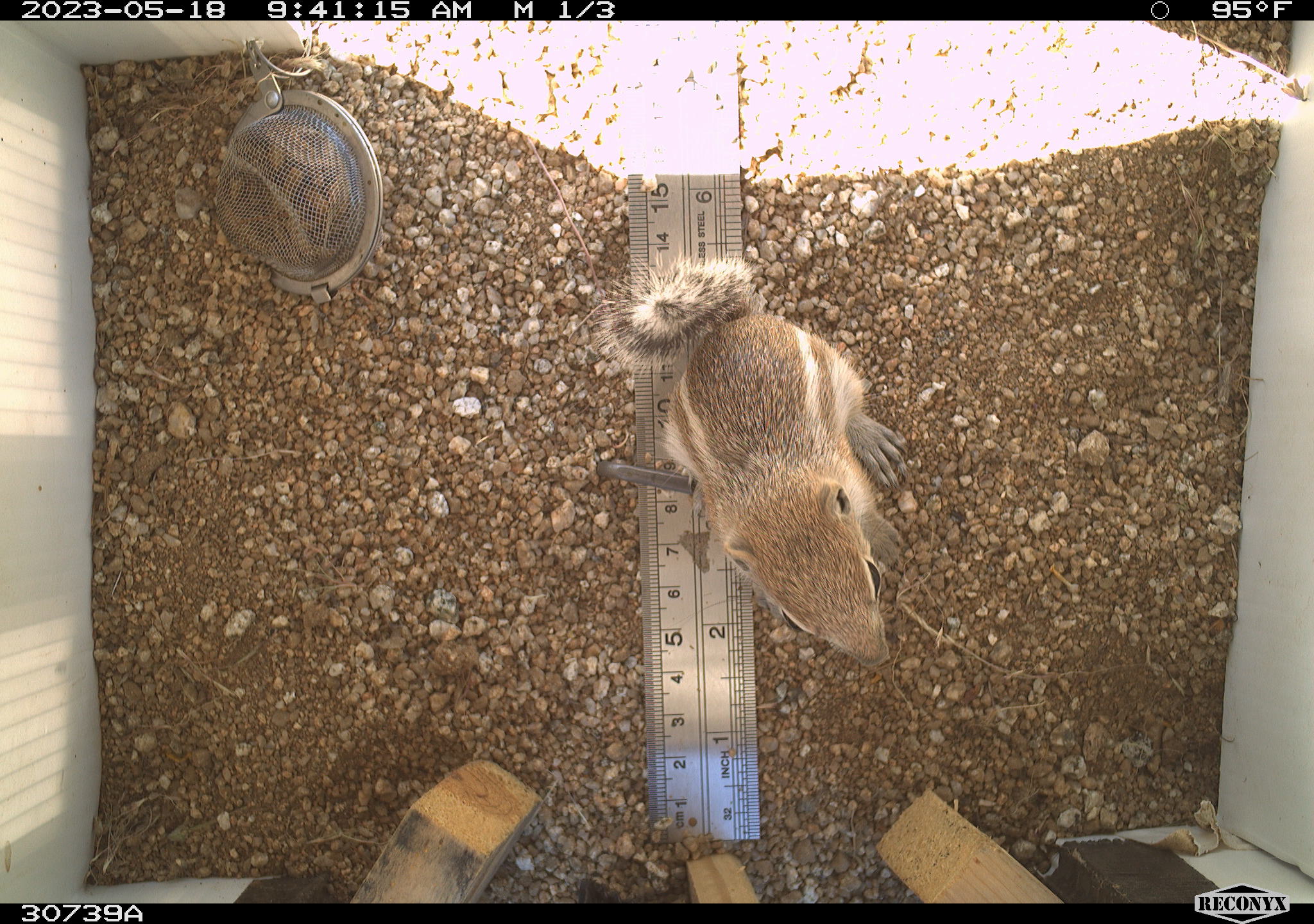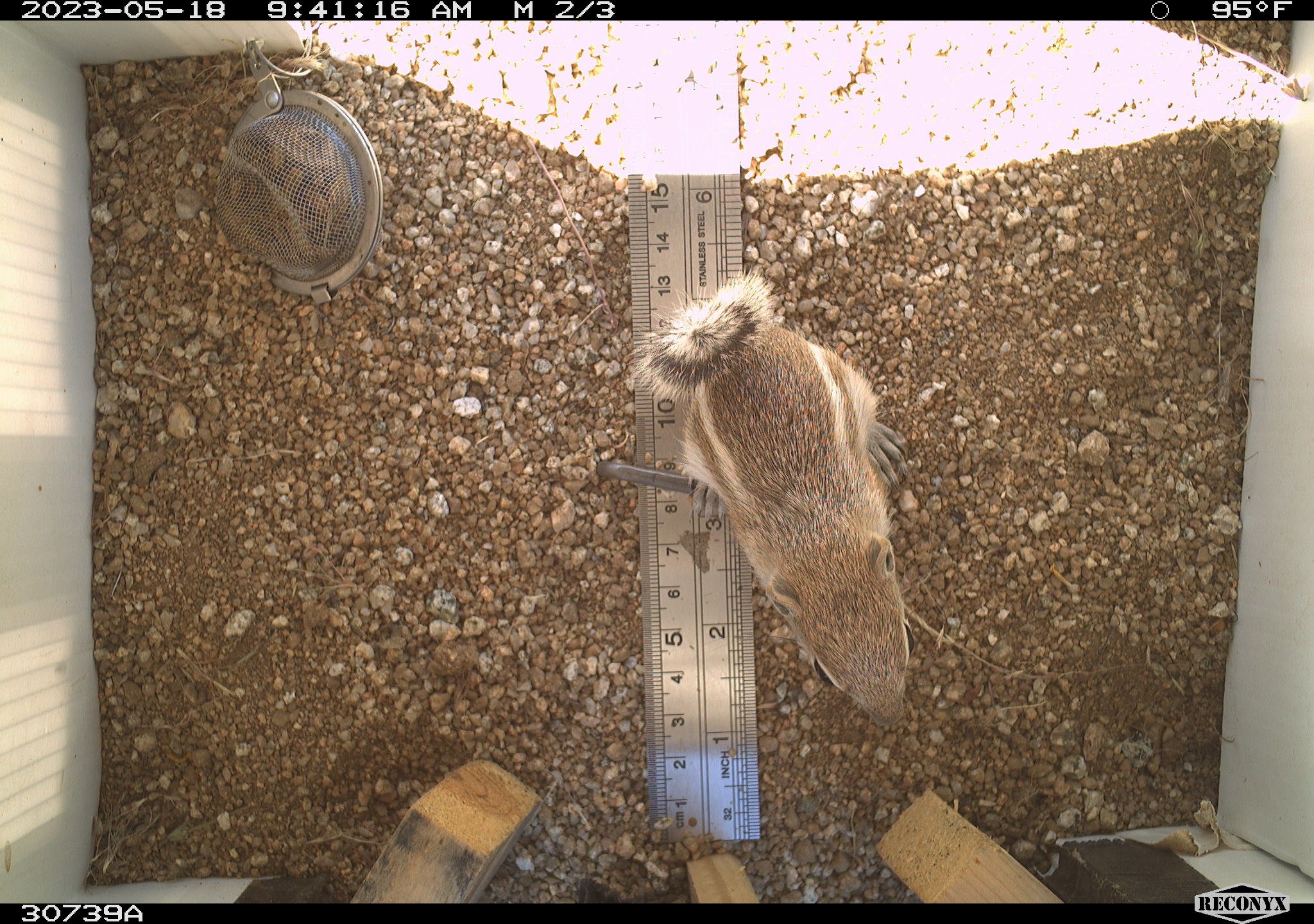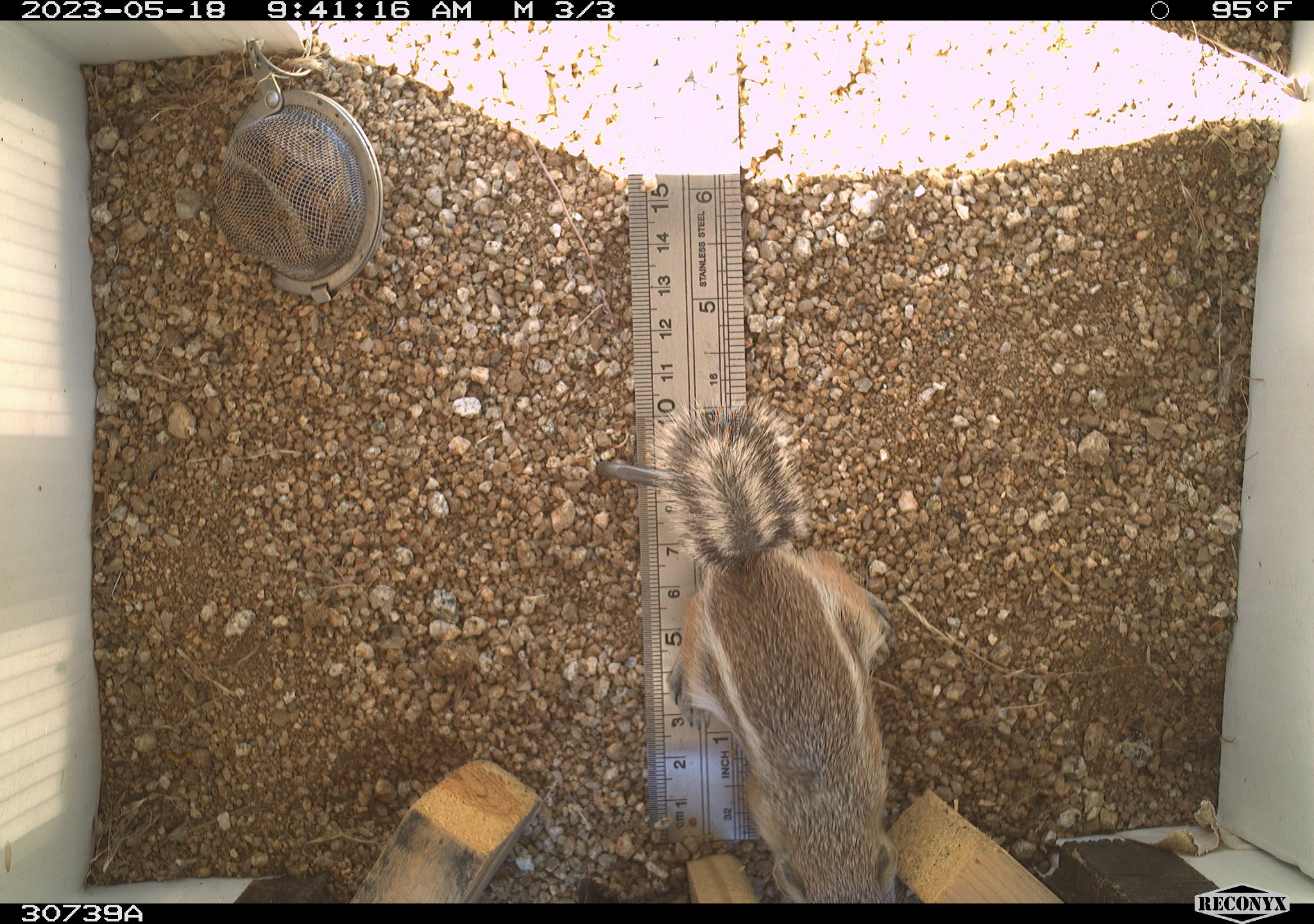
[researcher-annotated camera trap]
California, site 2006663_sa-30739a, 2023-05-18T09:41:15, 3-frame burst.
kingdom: Animalia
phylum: Chordata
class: Mammalia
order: Rodentia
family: Sciuridae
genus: Ammospermophilus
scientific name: Ammospermophilus leucurus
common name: white-tailed antelope squirrel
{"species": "white-tailed antelope squirrel (Ammospermophilus leucurus)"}